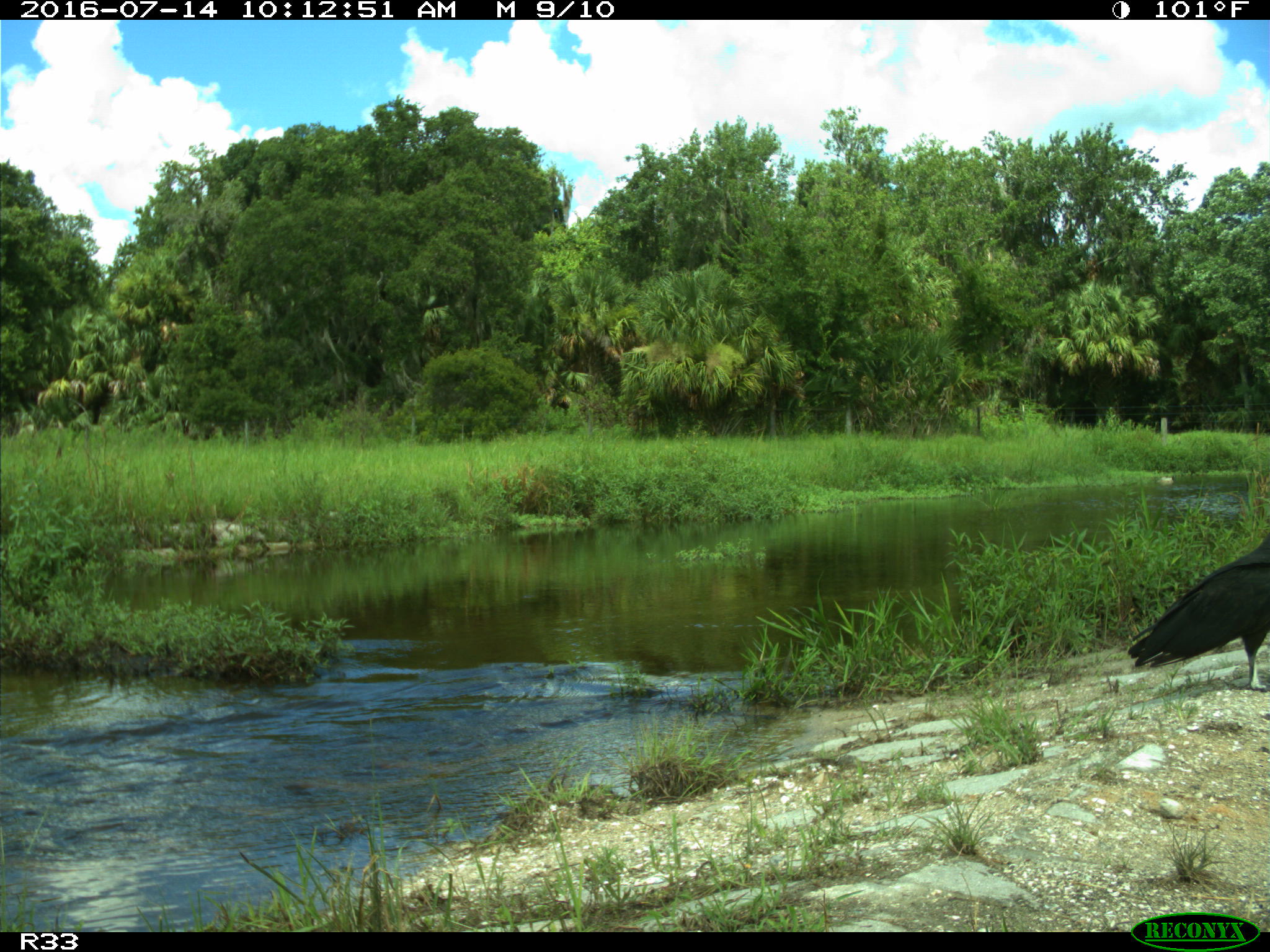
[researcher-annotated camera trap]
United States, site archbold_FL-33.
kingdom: Animalia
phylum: Chordata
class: Aves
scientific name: Aves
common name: birds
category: unidentified bird